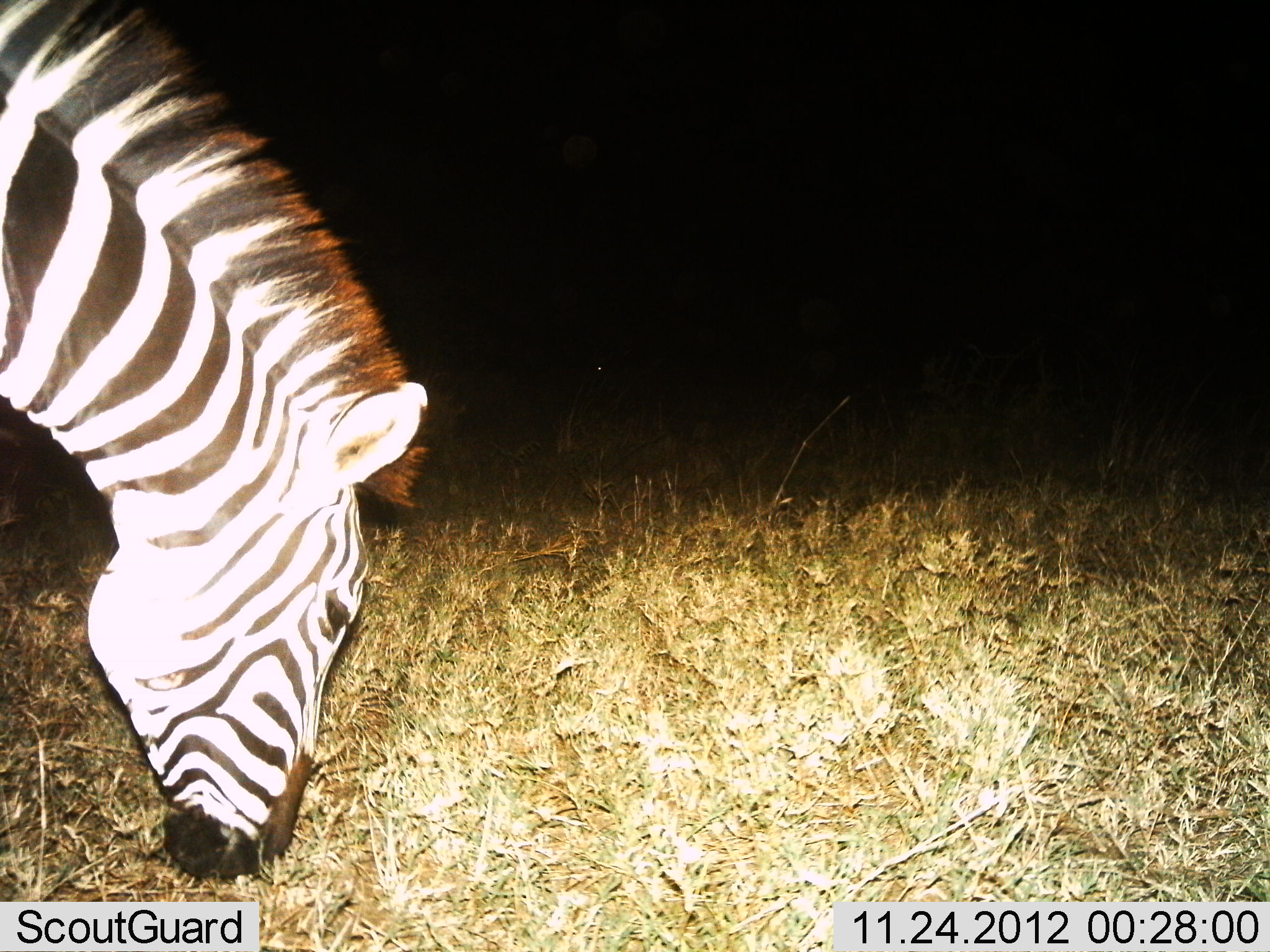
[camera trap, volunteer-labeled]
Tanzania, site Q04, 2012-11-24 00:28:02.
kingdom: Animalia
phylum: Chordata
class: Mammalia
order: Perissodactyla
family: Equidae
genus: Equus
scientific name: Equus quagga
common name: plains zebra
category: zebra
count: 1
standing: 20%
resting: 0%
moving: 0%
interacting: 0%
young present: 0%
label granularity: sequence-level